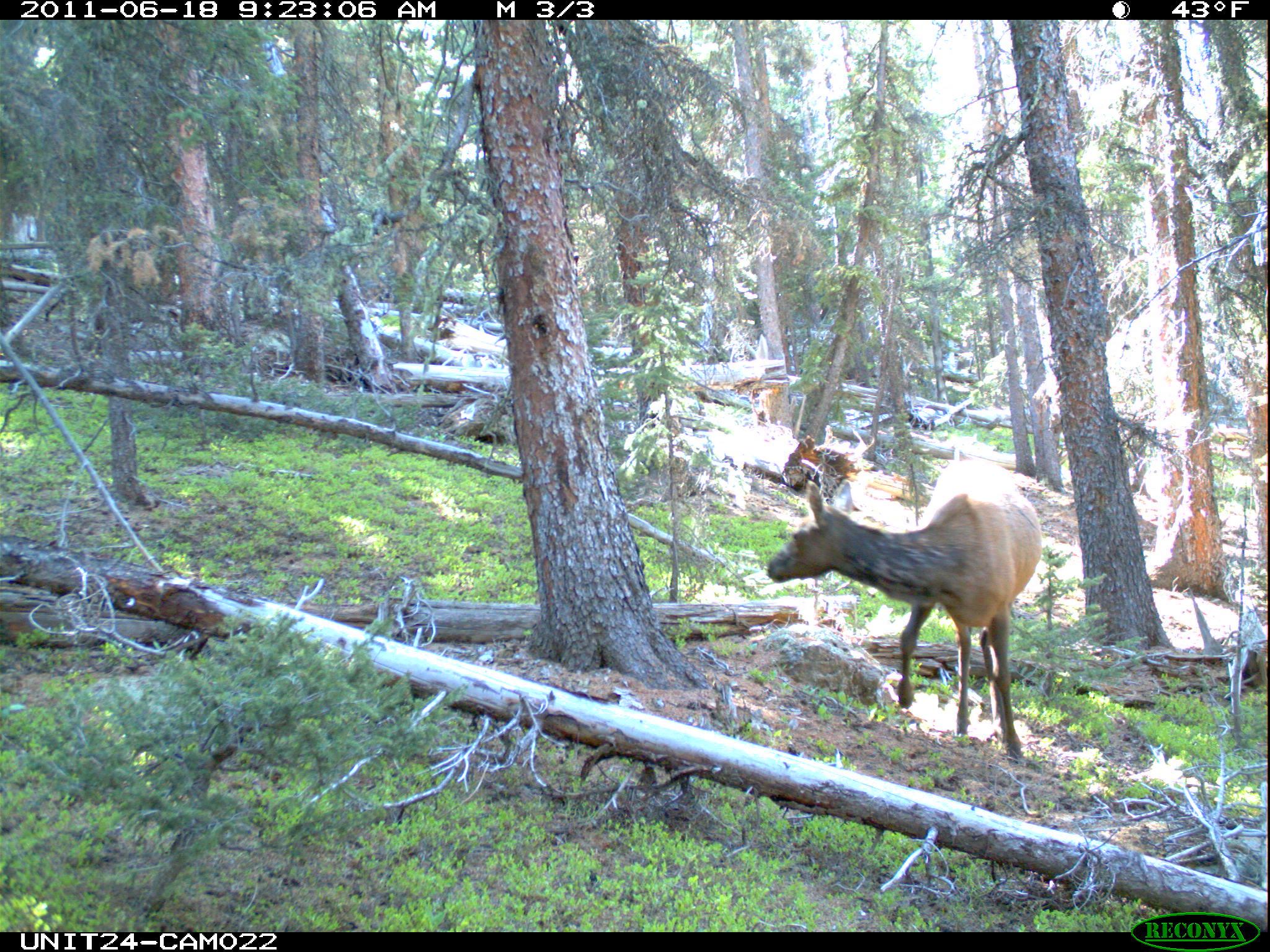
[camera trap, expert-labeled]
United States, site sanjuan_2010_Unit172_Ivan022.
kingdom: Animalia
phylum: Chordata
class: Mammalia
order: Artiodactyla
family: Cervidae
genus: Cervus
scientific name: Cervus elaphus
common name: red deer